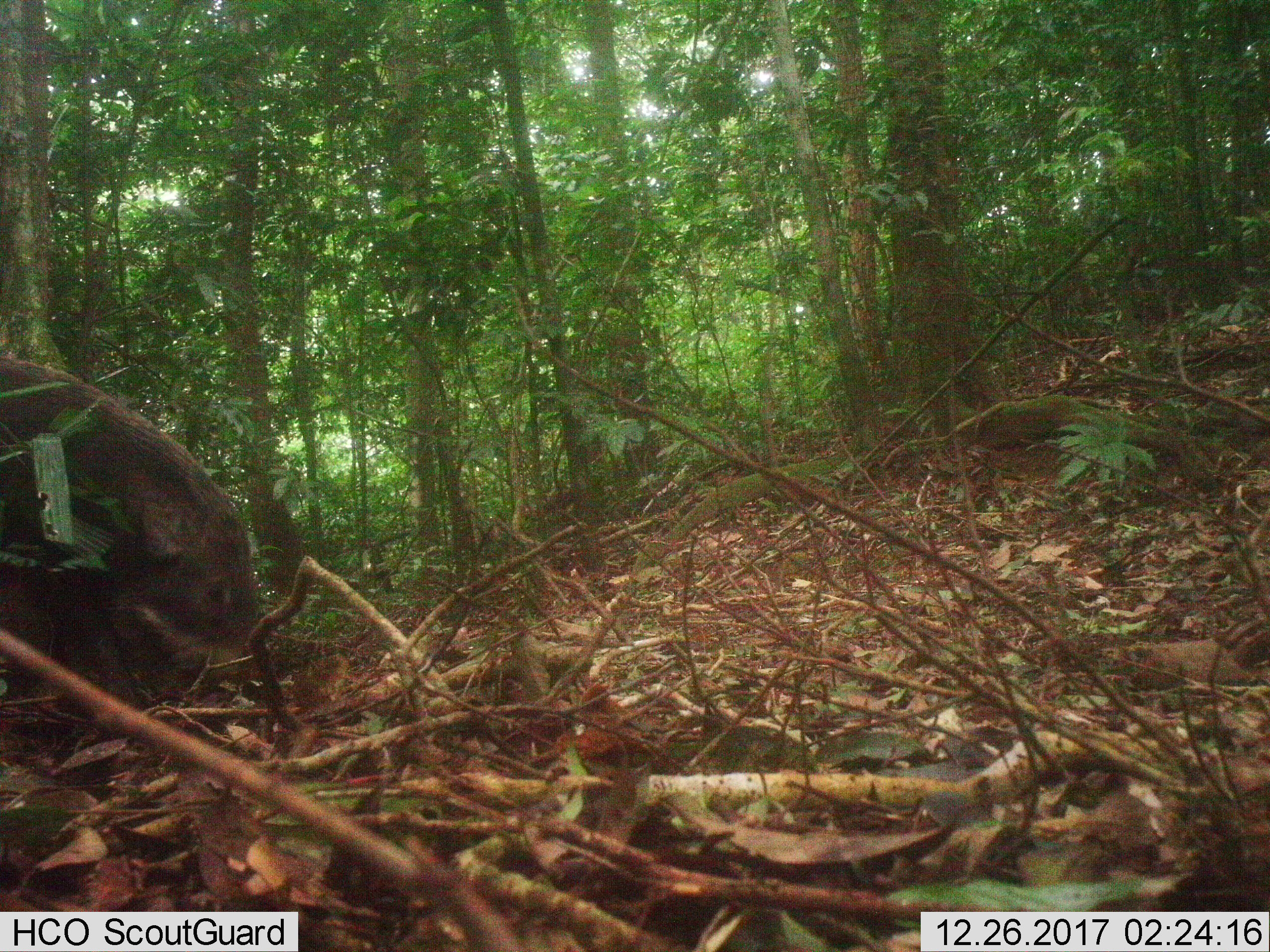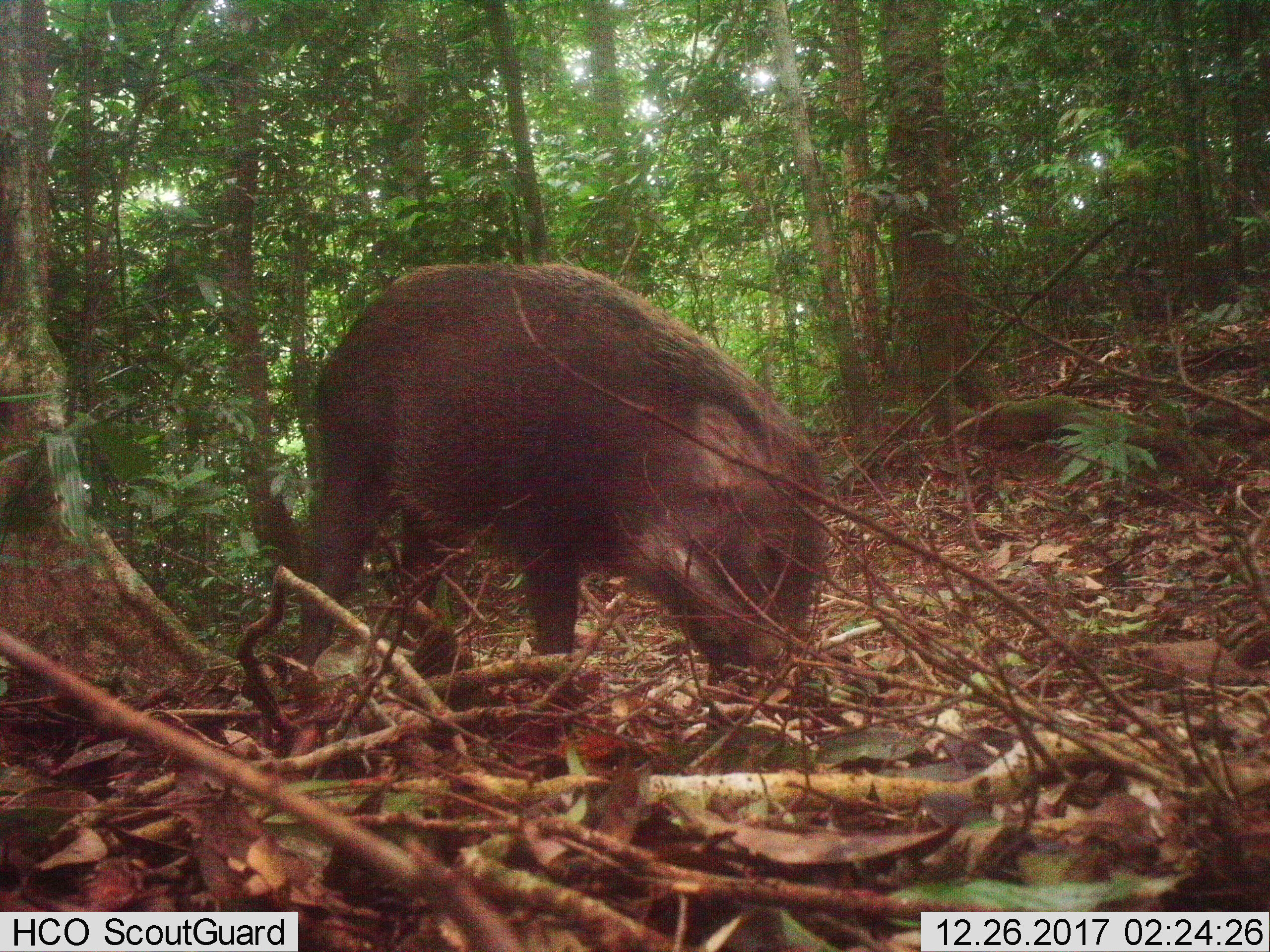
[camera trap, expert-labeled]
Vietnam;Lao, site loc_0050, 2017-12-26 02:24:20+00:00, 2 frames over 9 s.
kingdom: Animalia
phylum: Chordata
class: Mammalia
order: Artiodactyla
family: Suidae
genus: Sus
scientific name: Sus scrofa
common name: eurasian wild pig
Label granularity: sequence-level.